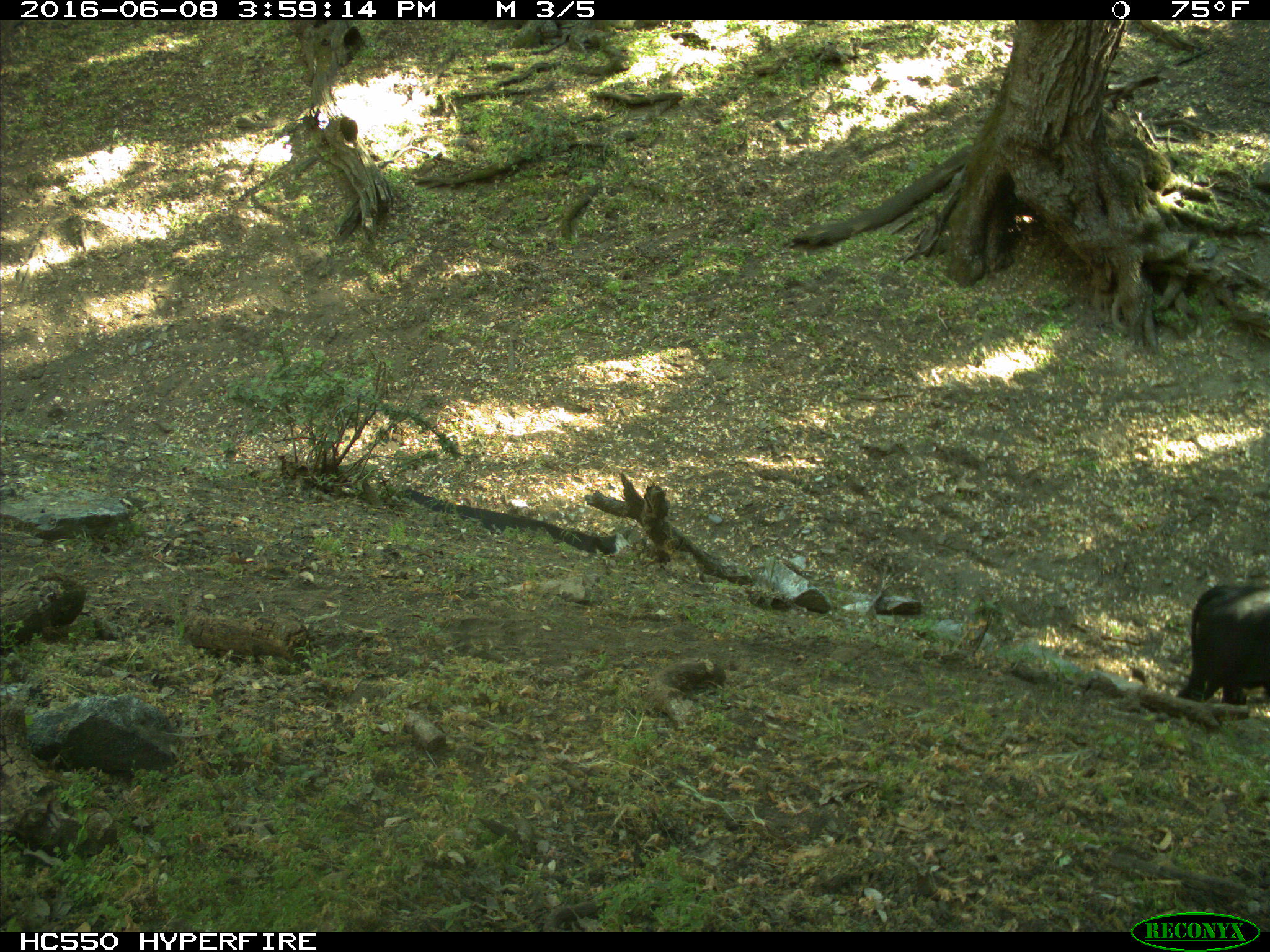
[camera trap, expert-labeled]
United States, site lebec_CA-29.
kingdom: Animalia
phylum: Chordata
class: Mammalia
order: Artiodactyla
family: Bovidae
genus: Bos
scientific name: Bos taurus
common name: domestic cow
Bos taurus (domestic cow).